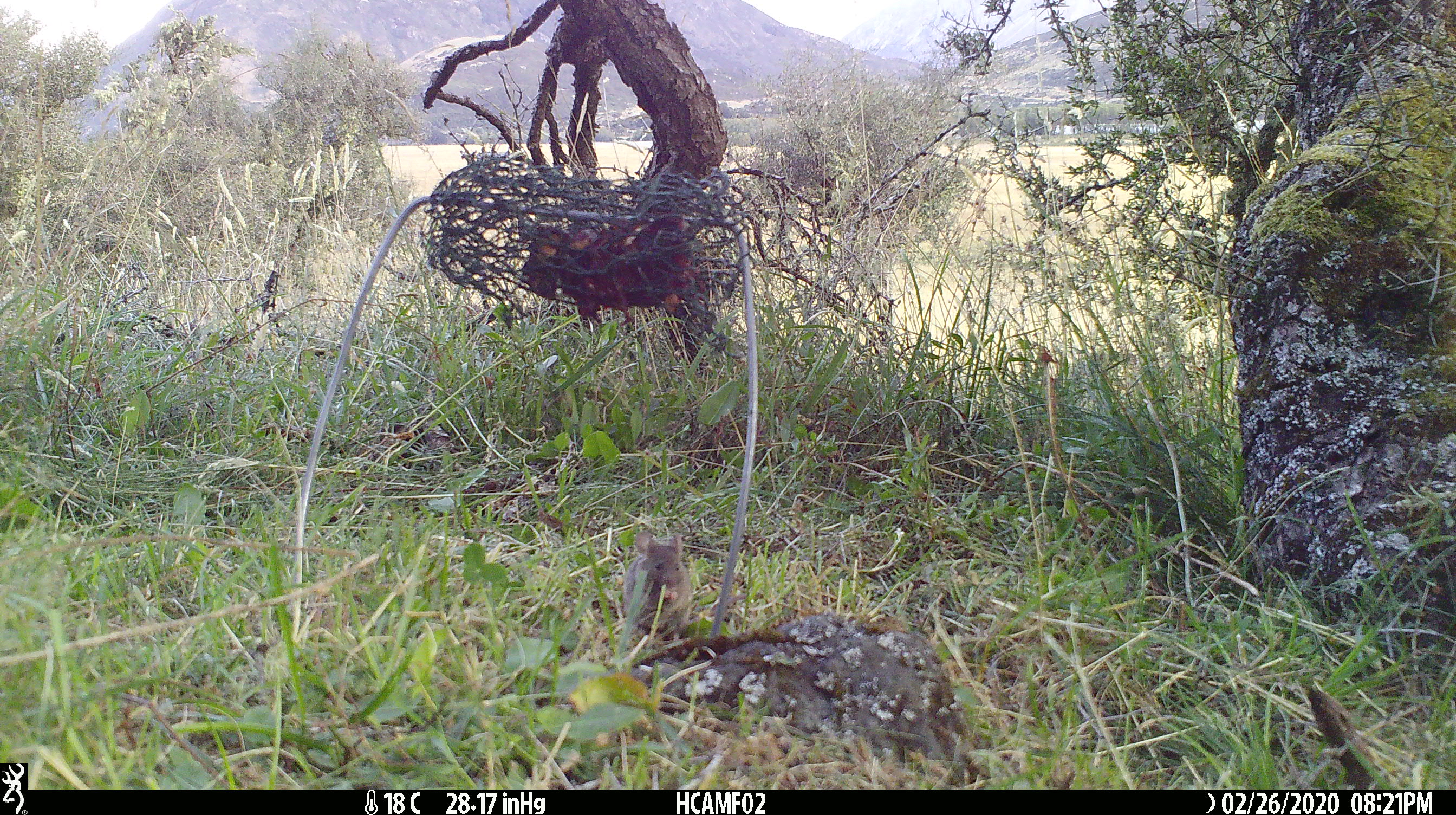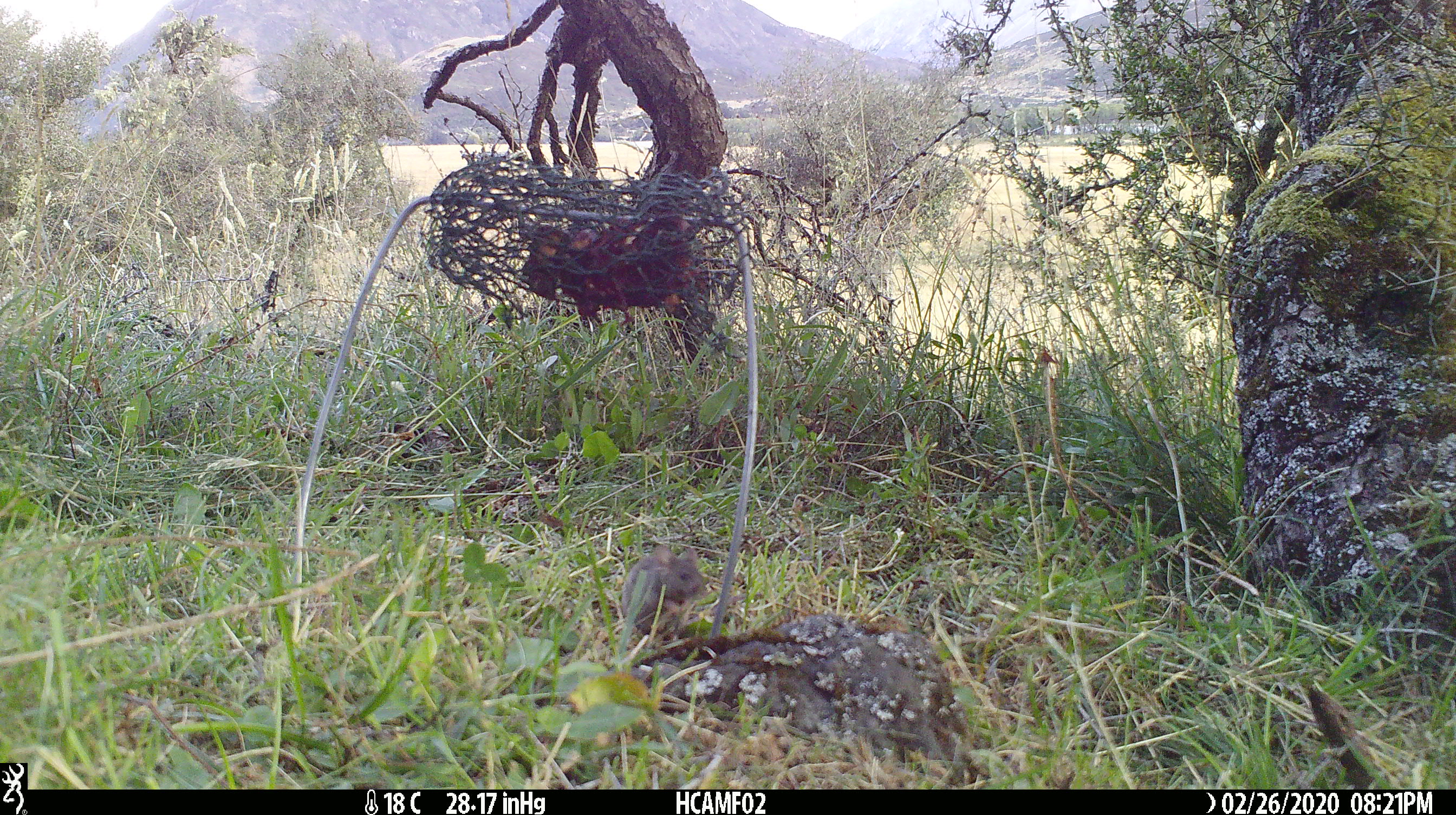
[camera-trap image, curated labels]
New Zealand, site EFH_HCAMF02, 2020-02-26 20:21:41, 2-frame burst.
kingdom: Animalia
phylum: Chordata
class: Mammalia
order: Rodentia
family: Muridae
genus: Mus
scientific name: Mus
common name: mouse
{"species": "mouse (Mus)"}